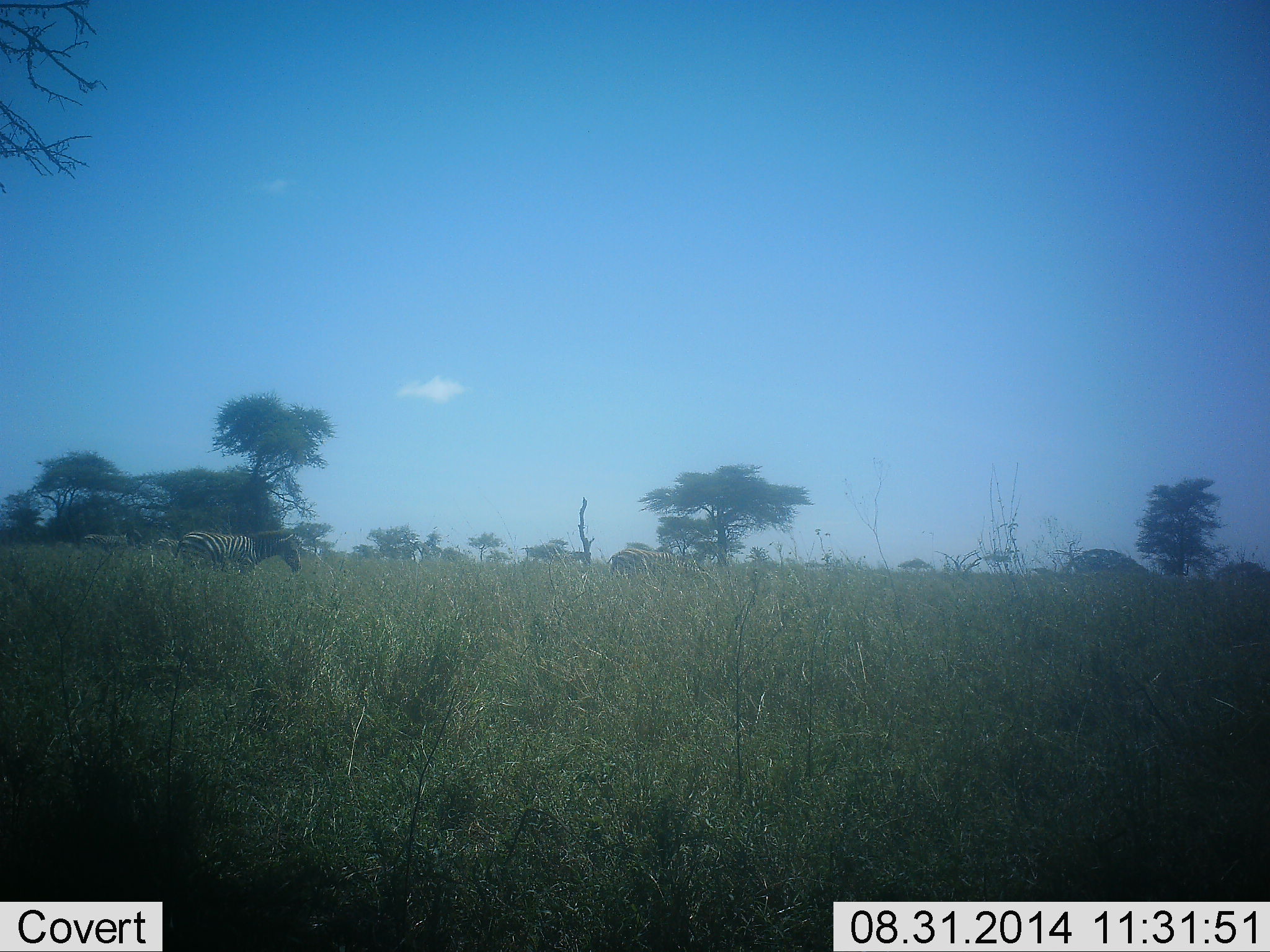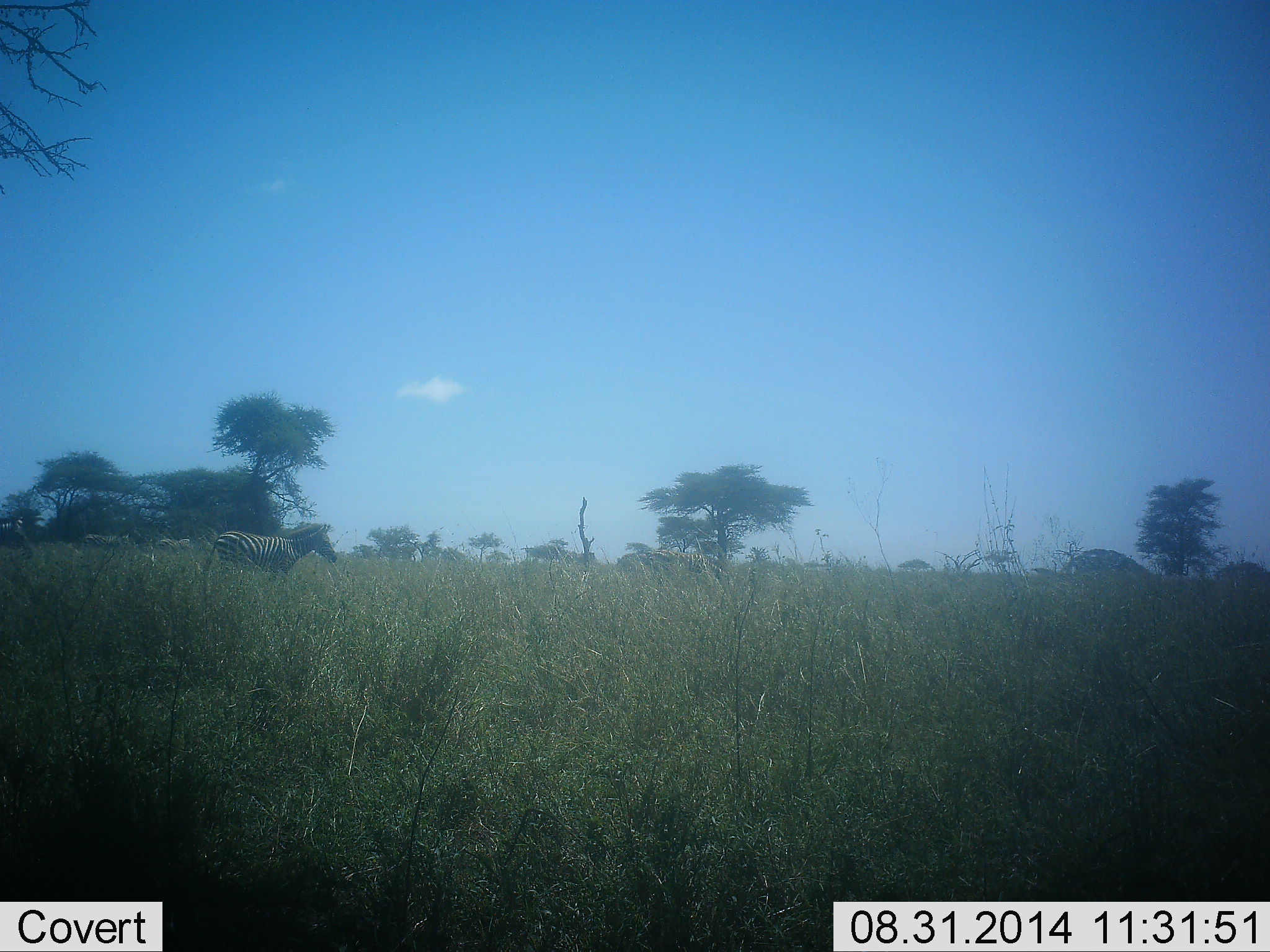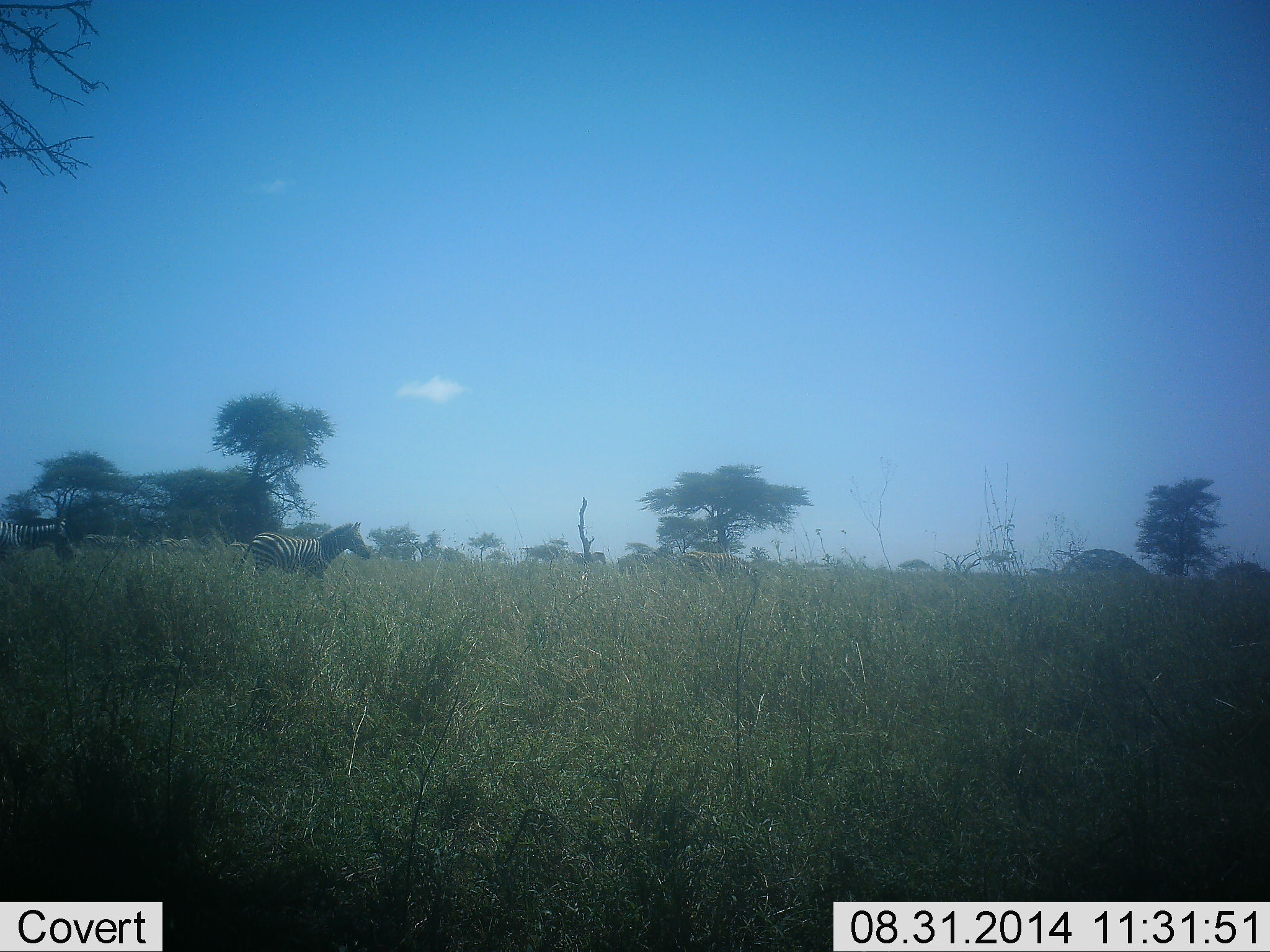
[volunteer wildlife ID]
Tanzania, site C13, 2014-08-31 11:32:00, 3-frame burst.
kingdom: Animalia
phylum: Chordata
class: Mammalia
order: Perissodactyla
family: Equidae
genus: Equus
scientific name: Equus quagga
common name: plains zebra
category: zebra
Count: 4.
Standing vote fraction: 23%.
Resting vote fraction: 0%.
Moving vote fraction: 85%.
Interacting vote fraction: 0%.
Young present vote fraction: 0%.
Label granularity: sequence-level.